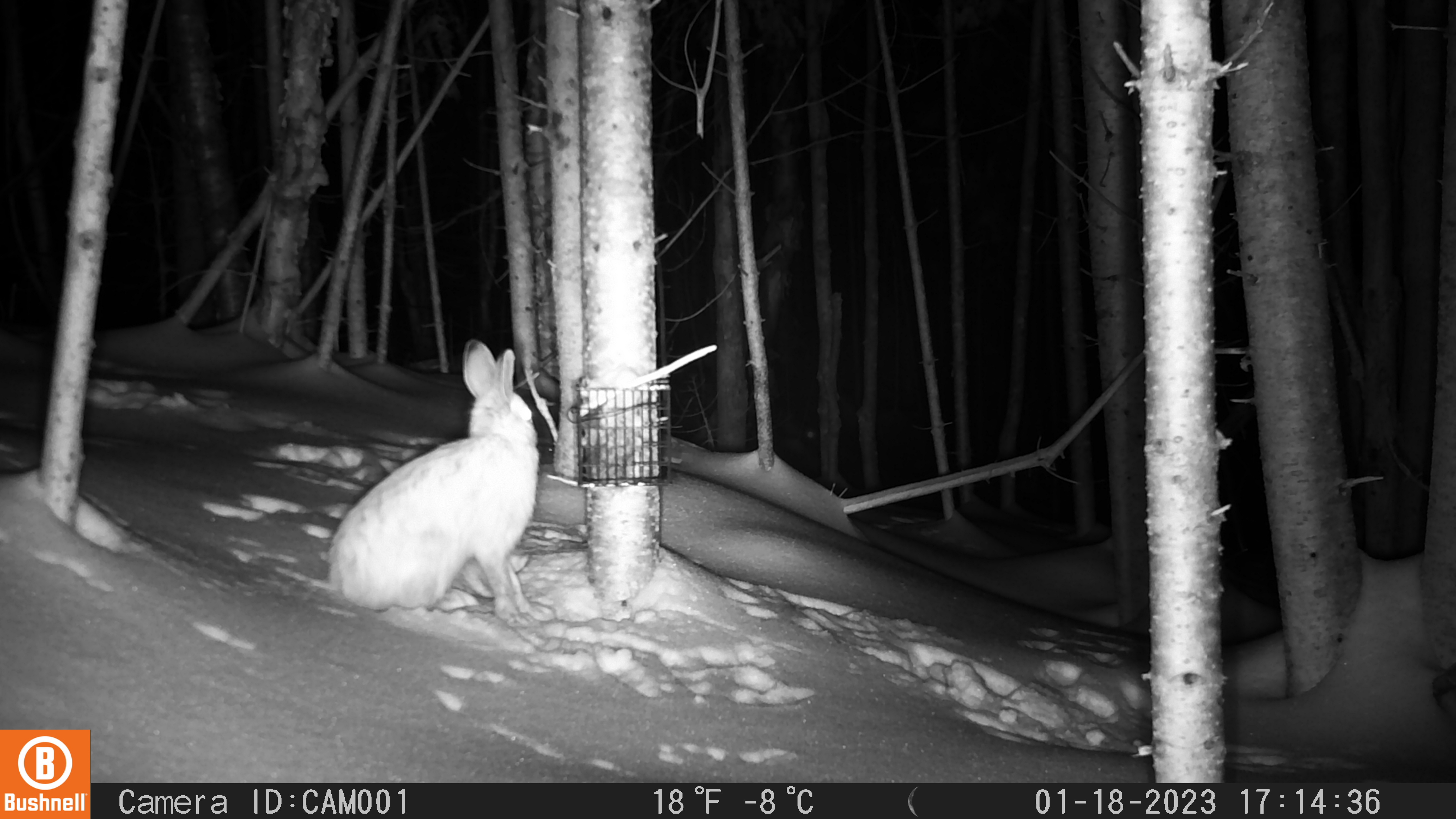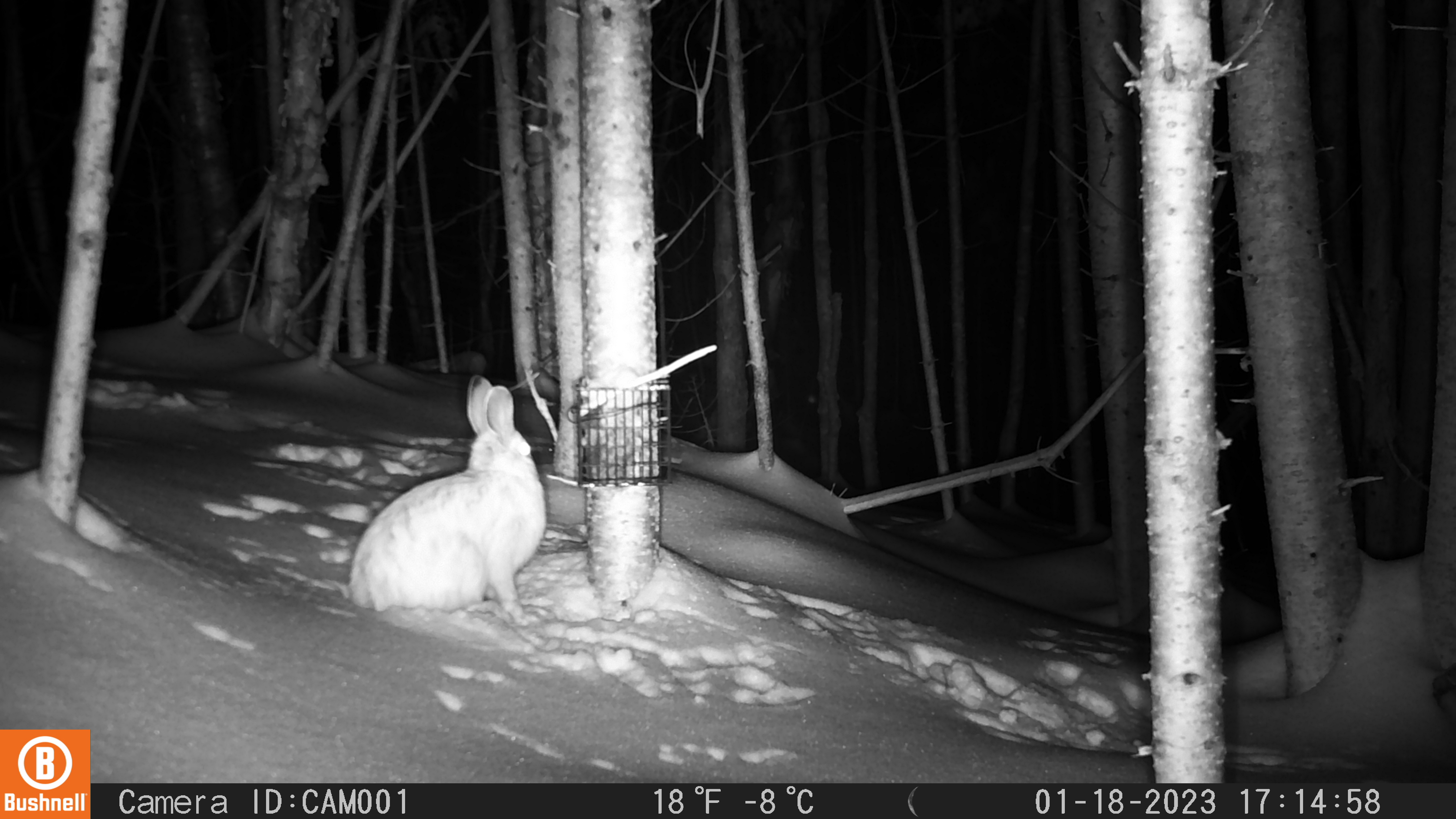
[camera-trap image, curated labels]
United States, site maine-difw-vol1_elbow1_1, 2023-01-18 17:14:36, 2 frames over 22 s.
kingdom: Animalia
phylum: Chordata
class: Mammalia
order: Lagomorpha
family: Leporidae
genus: Lepus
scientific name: Lepus americanus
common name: snowshoe hare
Snowshoe hare (Lepus americanus).